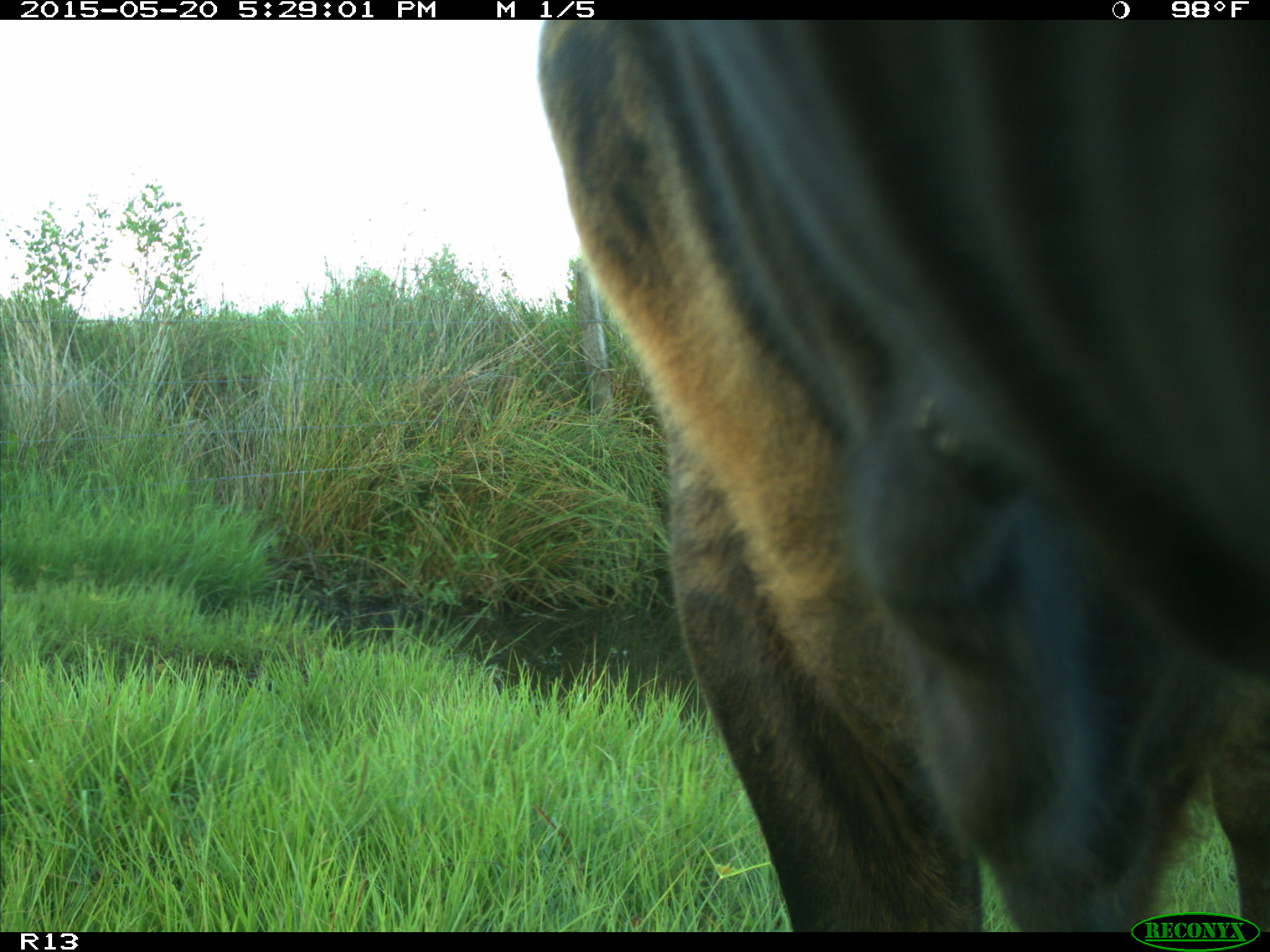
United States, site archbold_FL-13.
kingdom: Animalia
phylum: Chordata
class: Mammalia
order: Artiodactyla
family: Bovidae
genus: Bos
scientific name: Bos taurus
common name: domestic cow